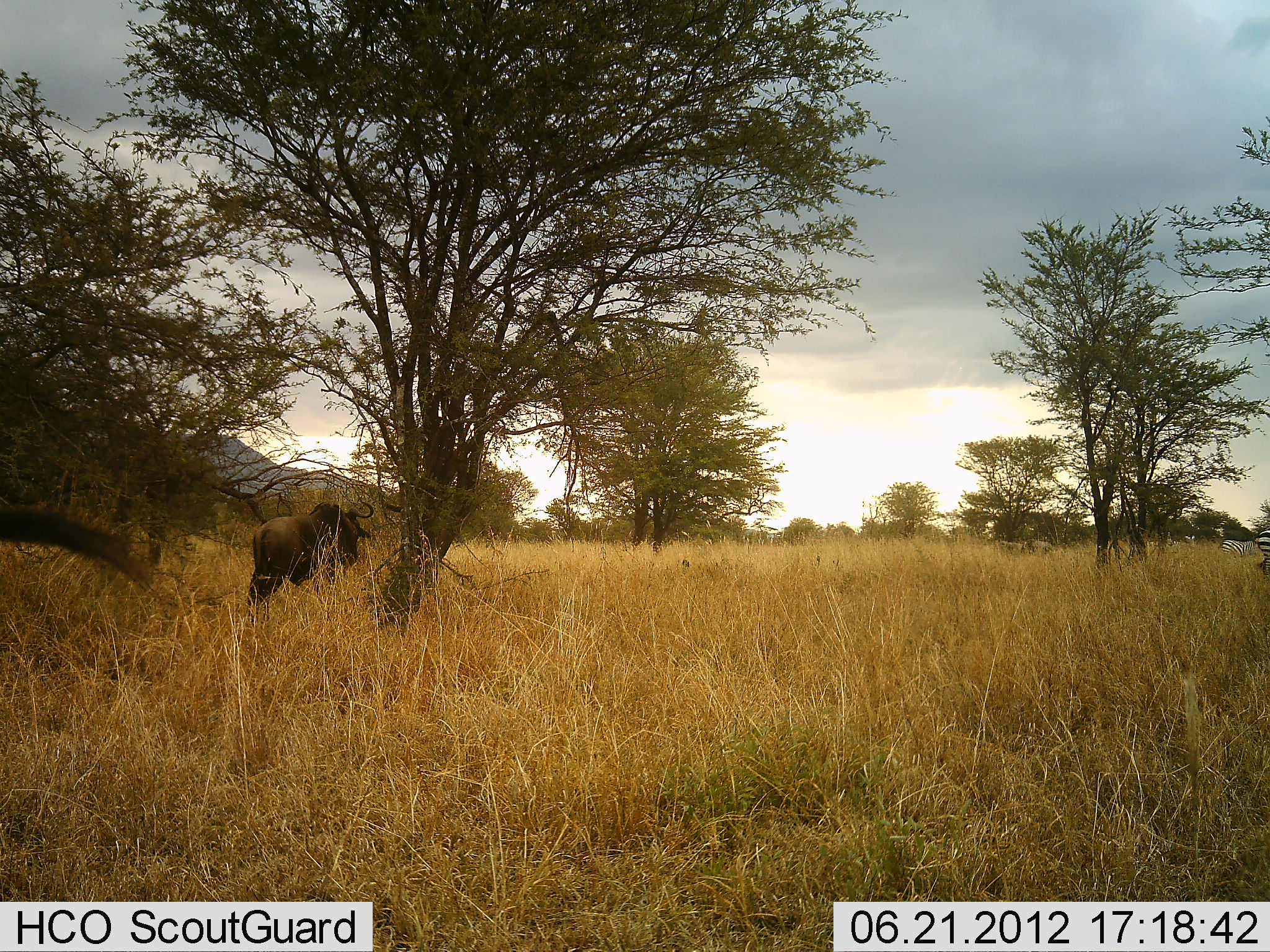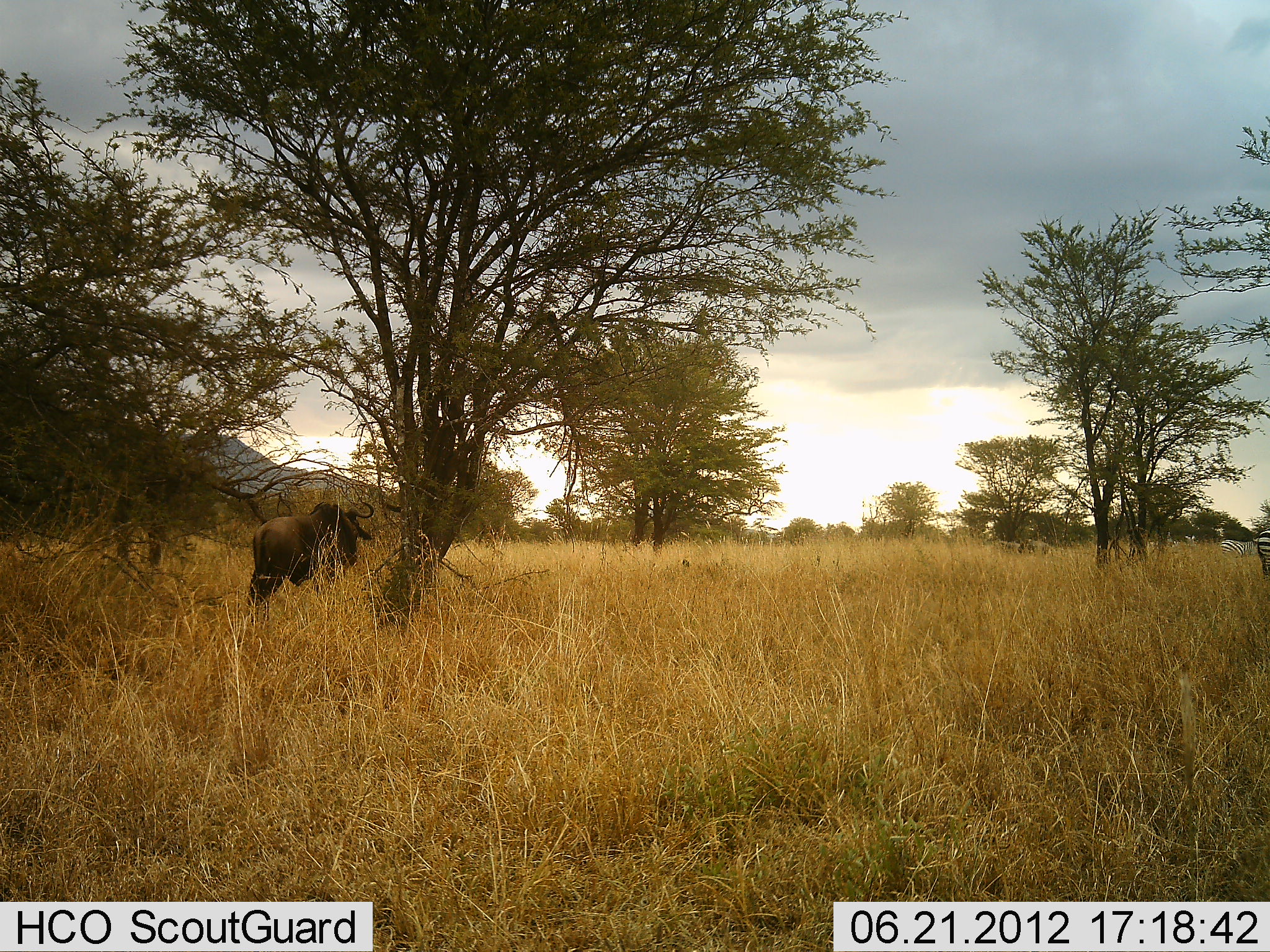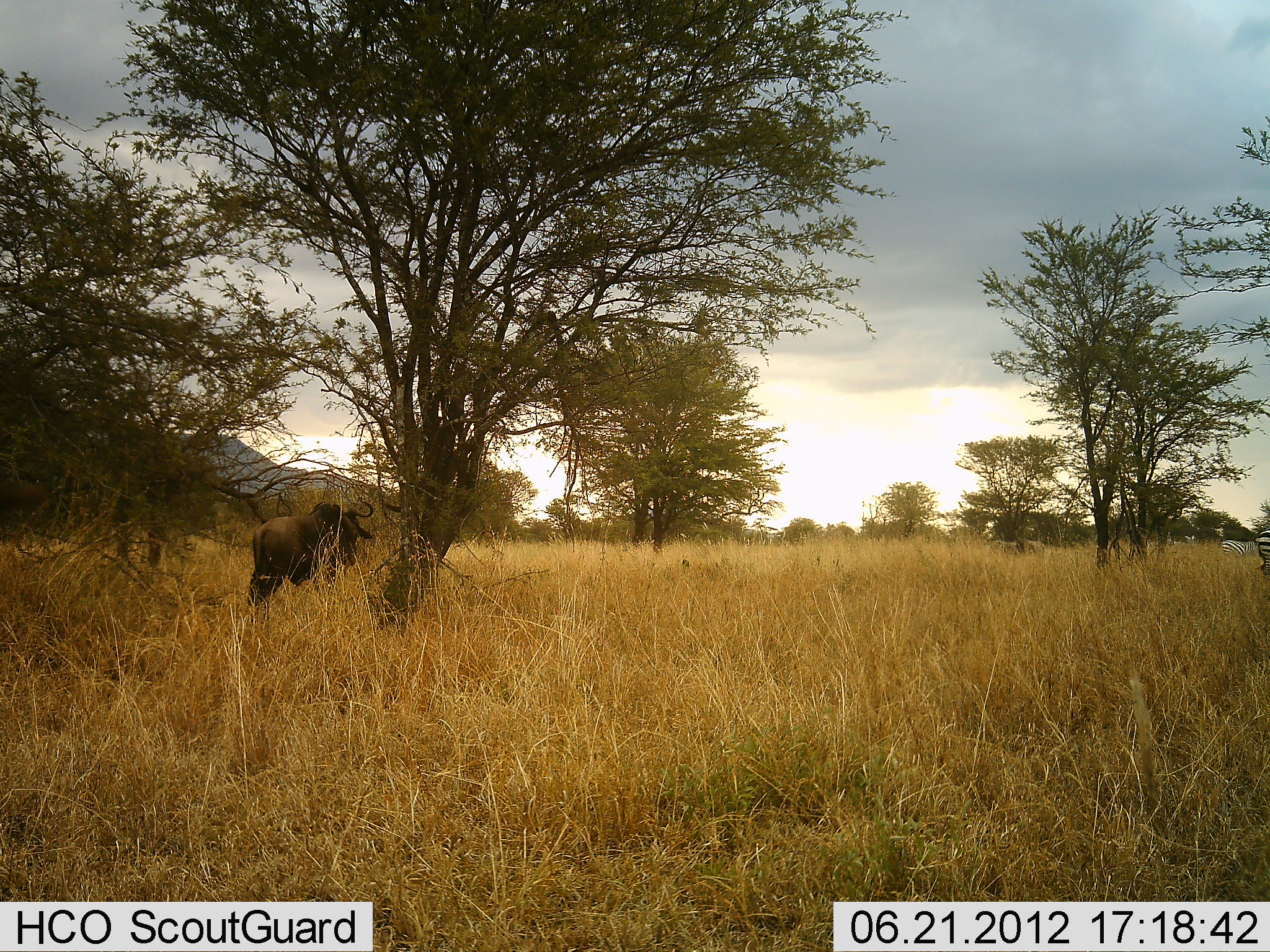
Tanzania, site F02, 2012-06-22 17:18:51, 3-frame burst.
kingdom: Animalia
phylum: Chordata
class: Mammalia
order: Artiodactyla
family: Bovidae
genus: Connochaetes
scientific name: Connochaetes taurinus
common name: blue wildebeest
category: wildebeest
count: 2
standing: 94%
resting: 6%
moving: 25%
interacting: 0%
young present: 0%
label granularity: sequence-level